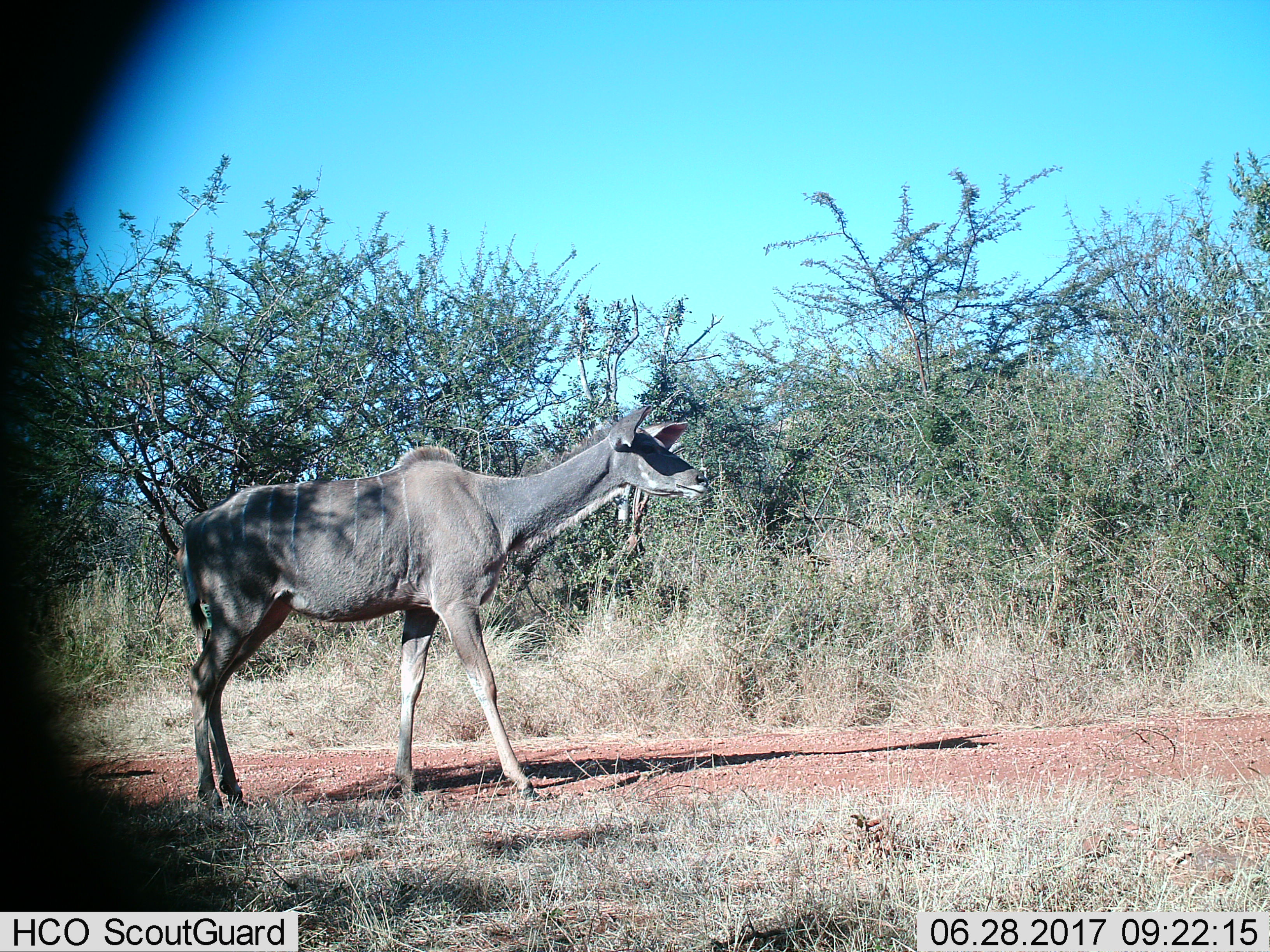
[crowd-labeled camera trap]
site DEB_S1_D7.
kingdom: Animalia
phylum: Chordata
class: Mammalia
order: Artiodactyla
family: Bovidae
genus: Tragelaphus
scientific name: Tragelaphus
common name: kudu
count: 1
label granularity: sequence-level